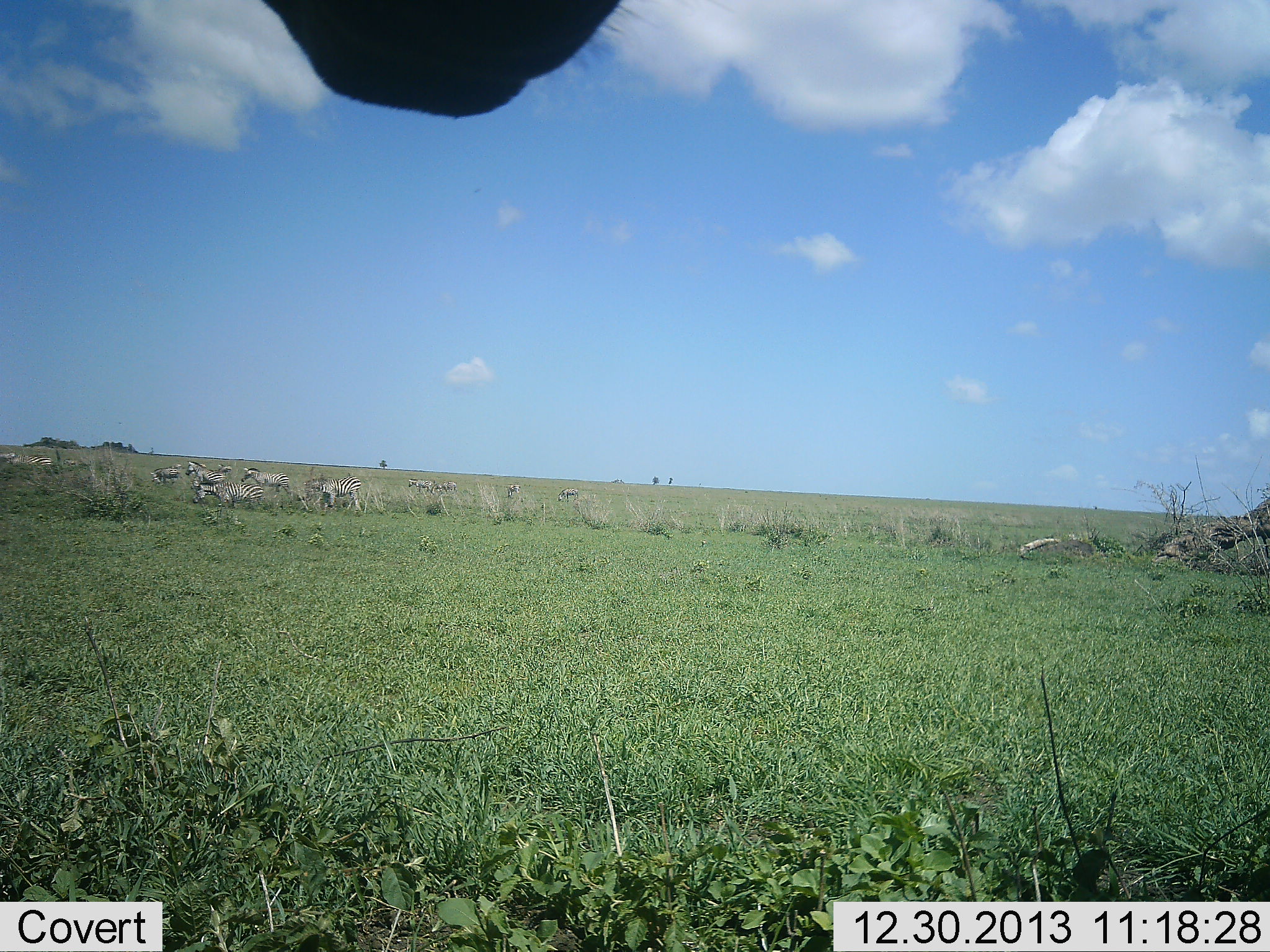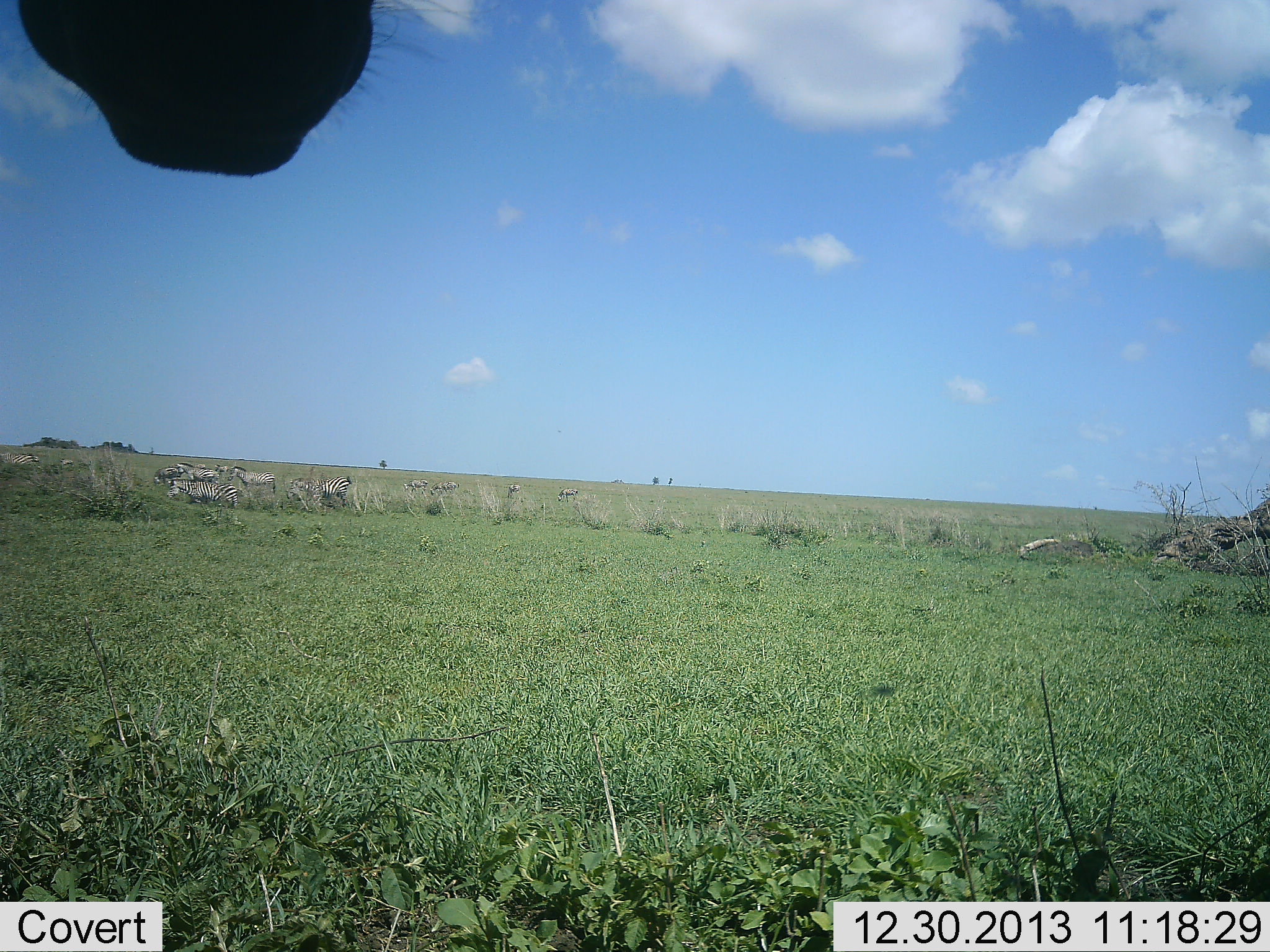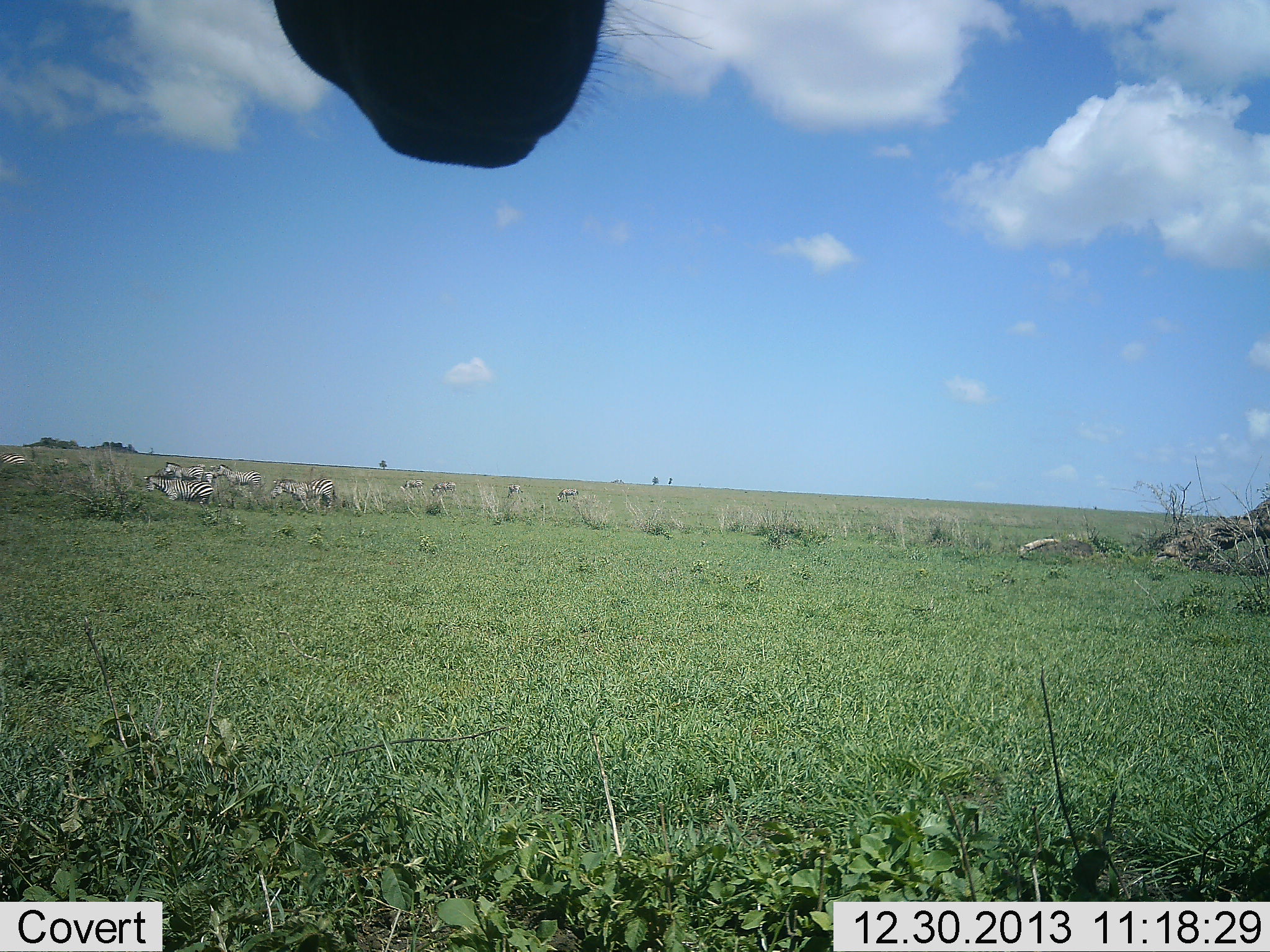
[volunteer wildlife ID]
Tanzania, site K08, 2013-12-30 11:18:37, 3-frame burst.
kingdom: Animalia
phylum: Chordata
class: Mammalia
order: Perissodactyla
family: Equidae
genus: Equus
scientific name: Equus quagga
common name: plains zebra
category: zebra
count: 11-50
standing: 82%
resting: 9%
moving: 82%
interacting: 9%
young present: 0%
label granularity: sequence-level